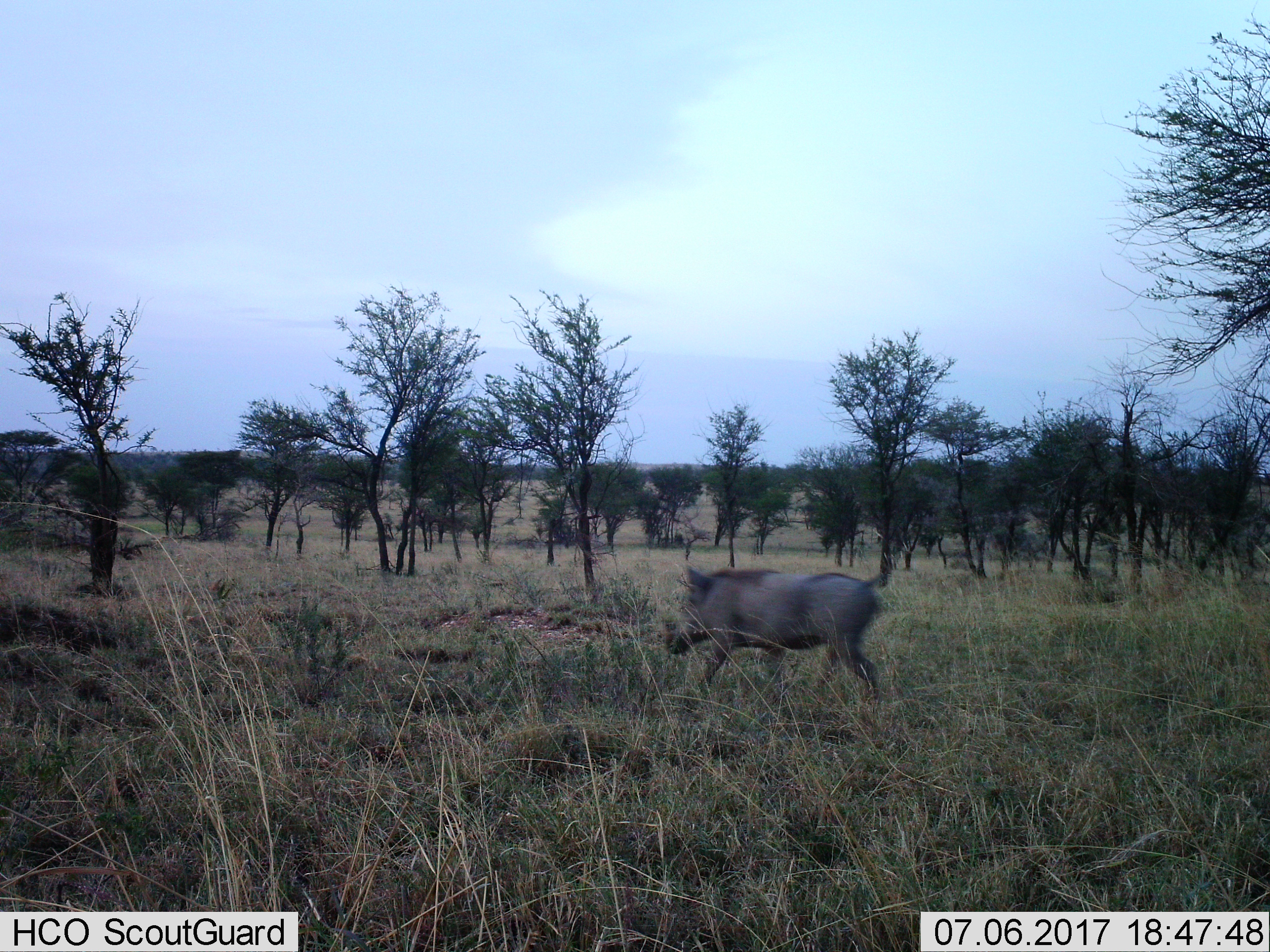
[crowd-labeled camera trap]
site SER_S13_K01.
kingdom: Animalia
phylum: Chordata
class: Mammalia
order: Artiodactyla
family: Suidae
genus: Phacochoerus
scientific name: Phacochoerus africanus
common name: warthog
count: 1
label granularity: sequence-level